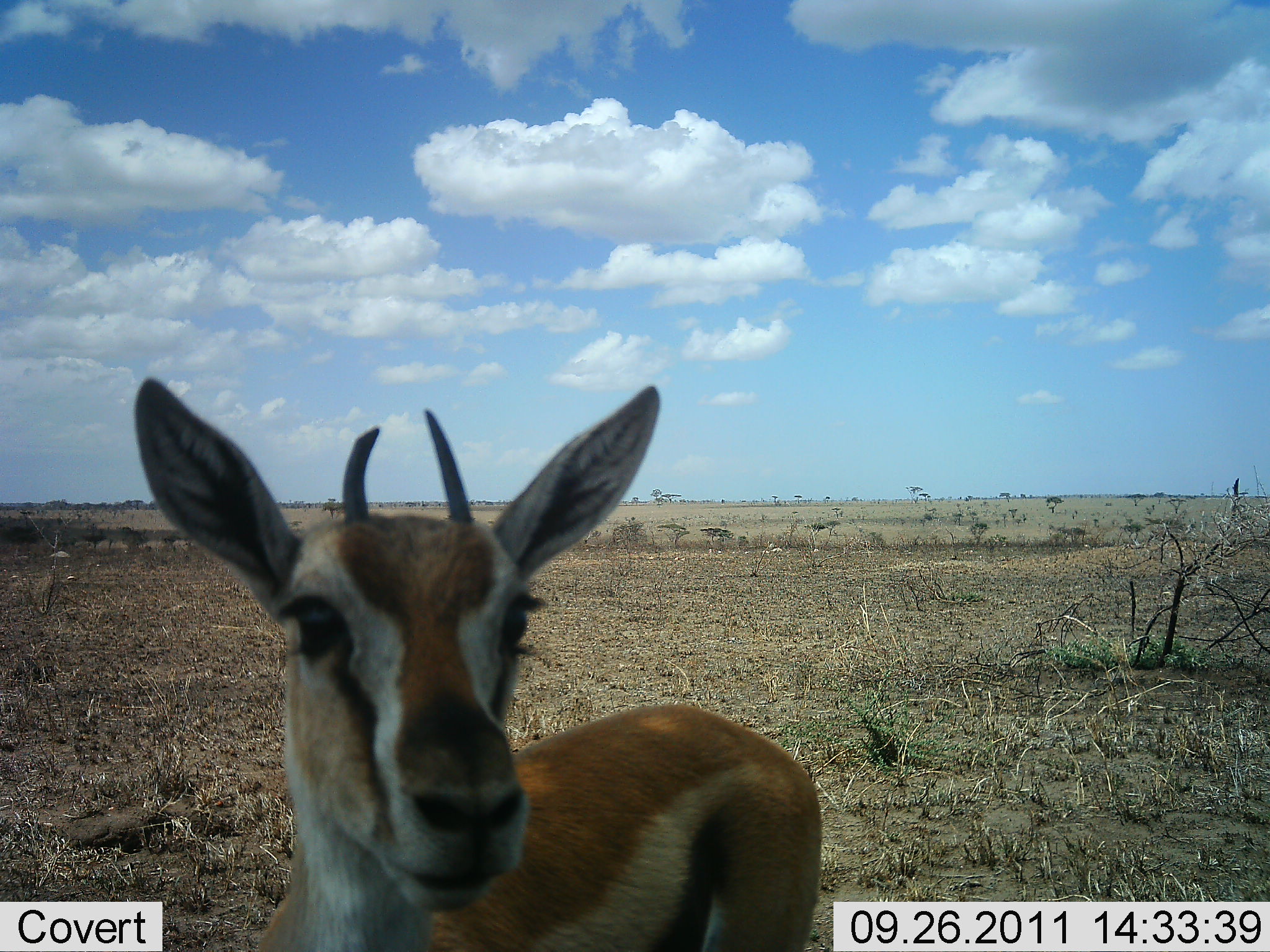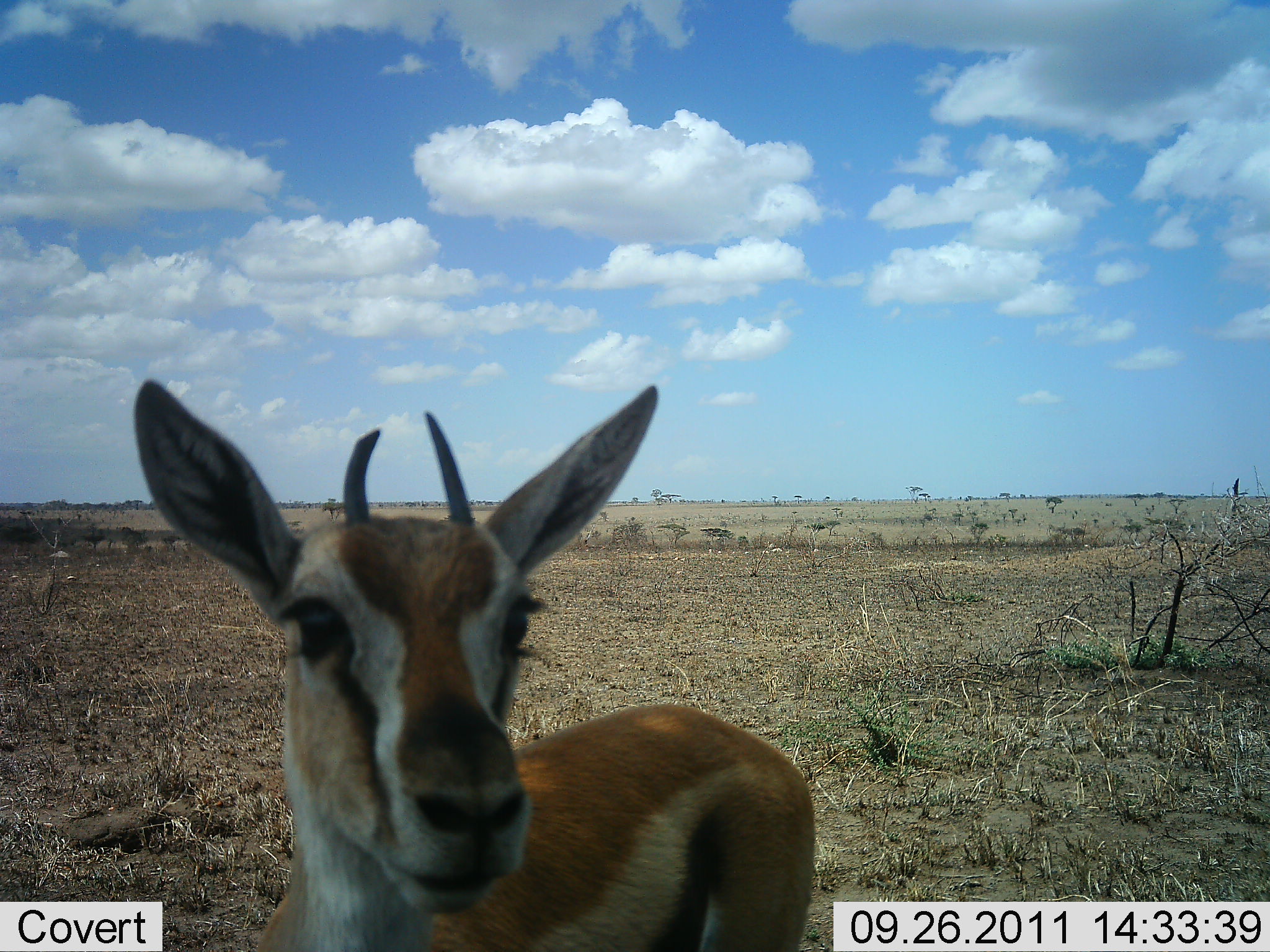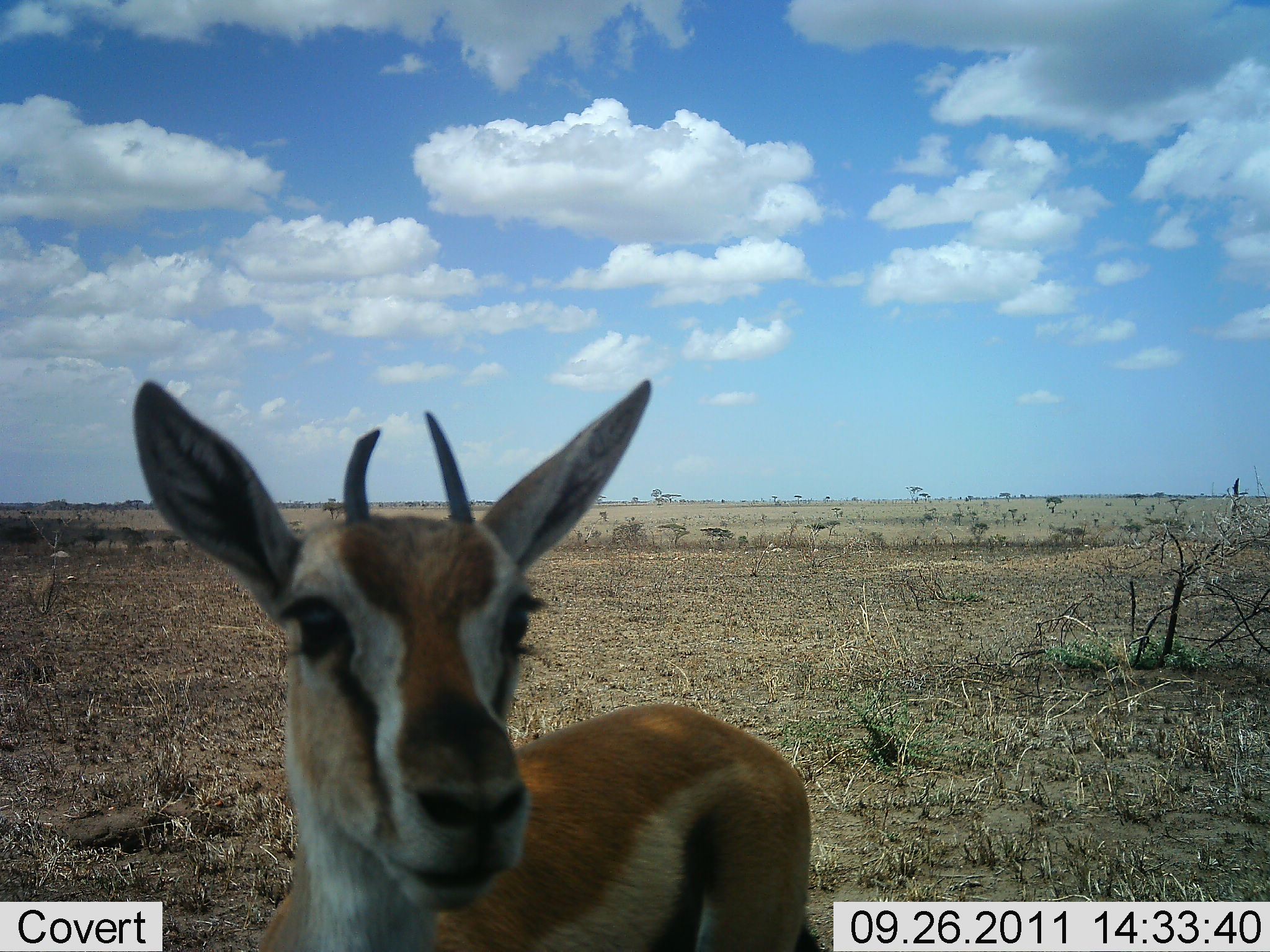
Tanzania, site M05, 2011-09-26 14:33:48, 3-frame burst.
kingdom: Animalia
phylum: Chordata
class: Mammalia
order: Artiodactyla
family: Bovidae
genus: Eudorcas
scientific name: Eudorcas thomsonii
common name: thomson's gazelle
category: gazellethomsons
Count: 1.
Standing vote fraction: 100%.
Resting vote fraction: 0%.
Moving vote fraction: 0%.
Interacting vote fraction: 0%.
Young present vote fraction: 0%.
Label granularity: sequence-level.